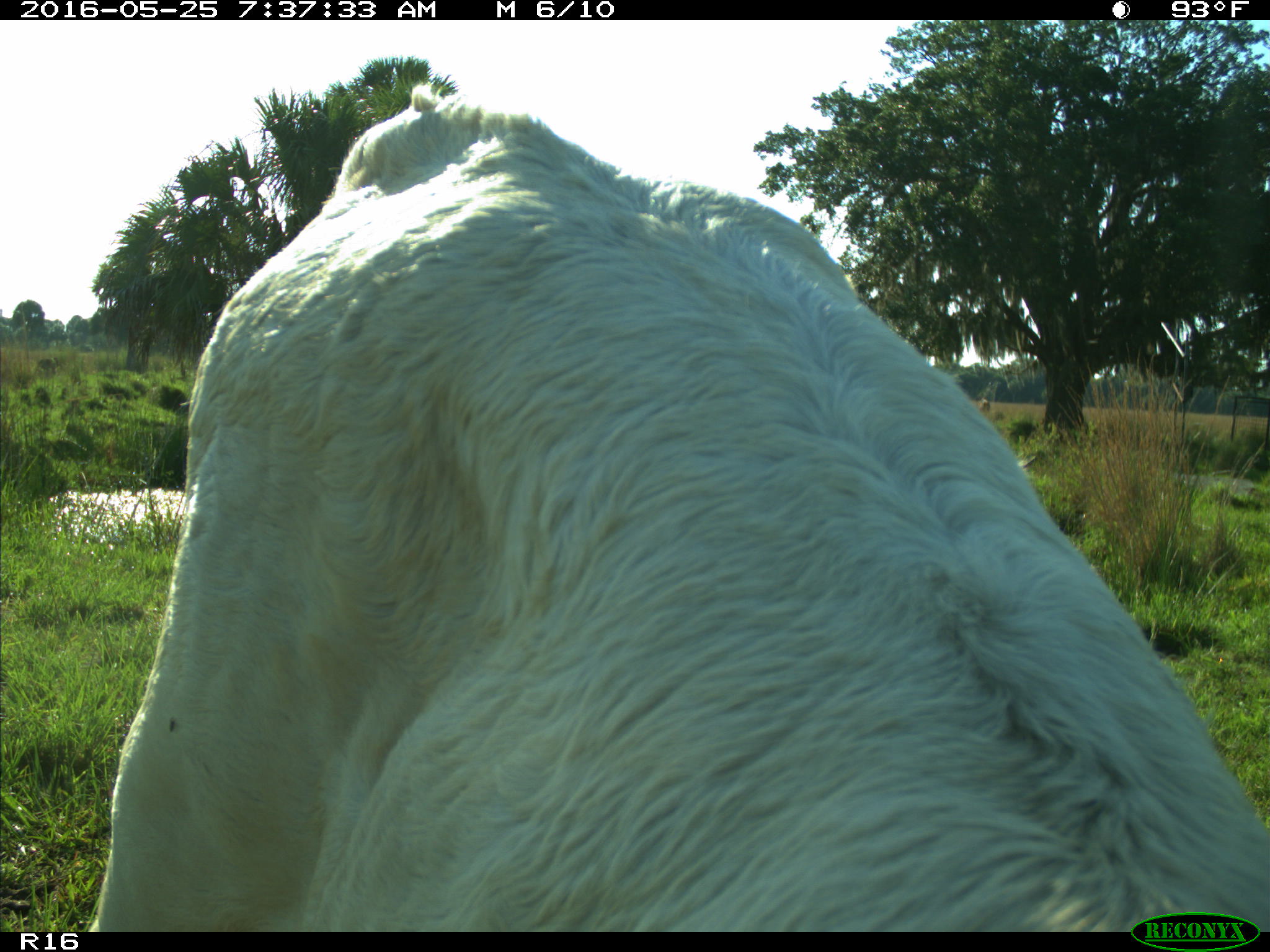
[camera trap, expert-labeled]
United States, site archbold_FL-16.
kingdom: Animalia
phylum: Chordata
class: Mammalia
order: Artiodactyla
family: Bovidae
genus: Bos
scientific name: Bos taurus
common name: domestic cow